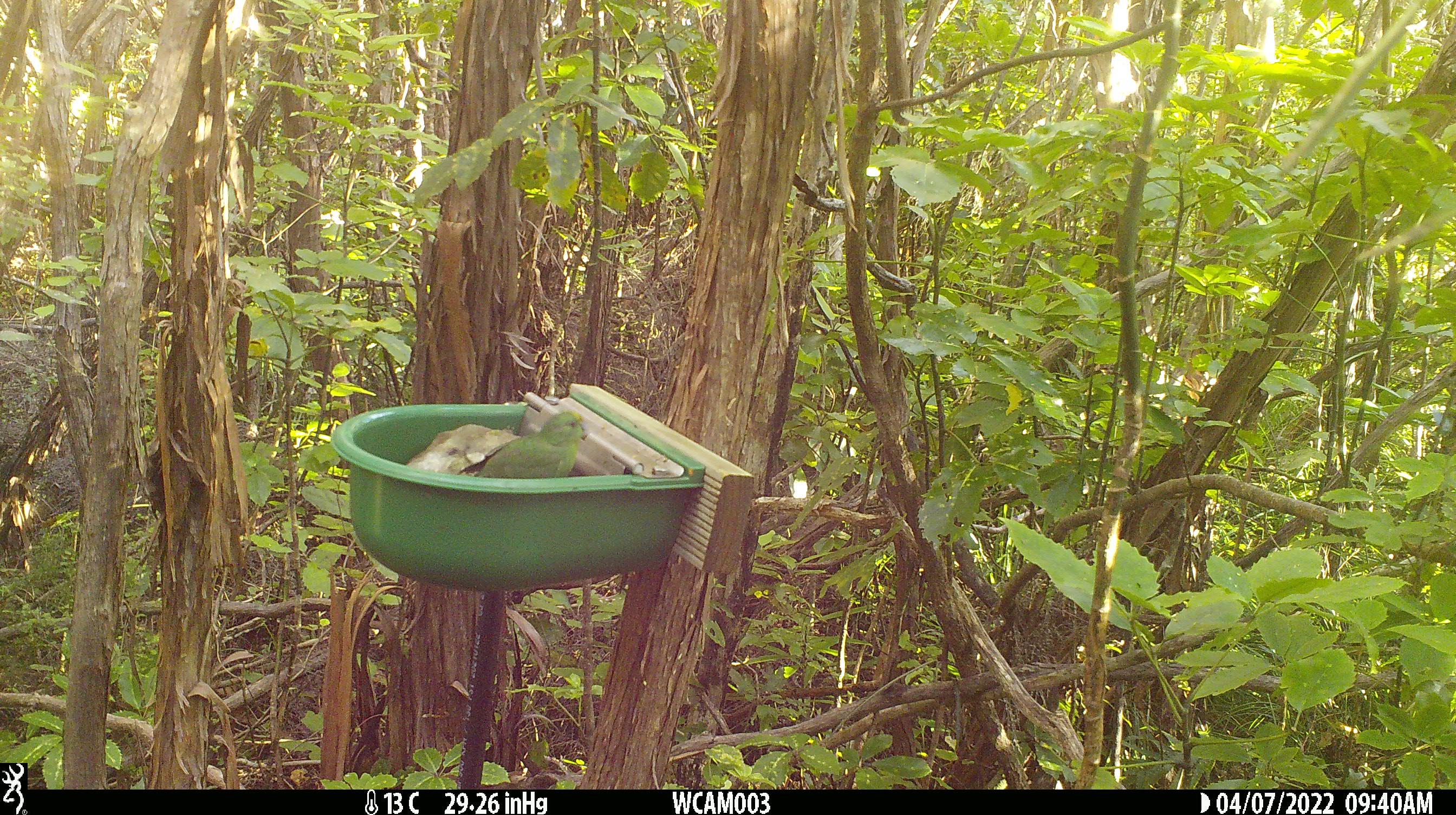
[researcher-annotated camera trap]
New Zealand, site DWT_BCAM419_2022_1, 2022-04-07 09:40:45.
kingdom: Animalia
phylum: Chordata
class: Aves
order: Psittaciformes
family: Psittaculidae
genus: Cyanoramphus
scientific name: Cyanoramphus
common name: parakeet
Parakeet (Cyanoramphus).